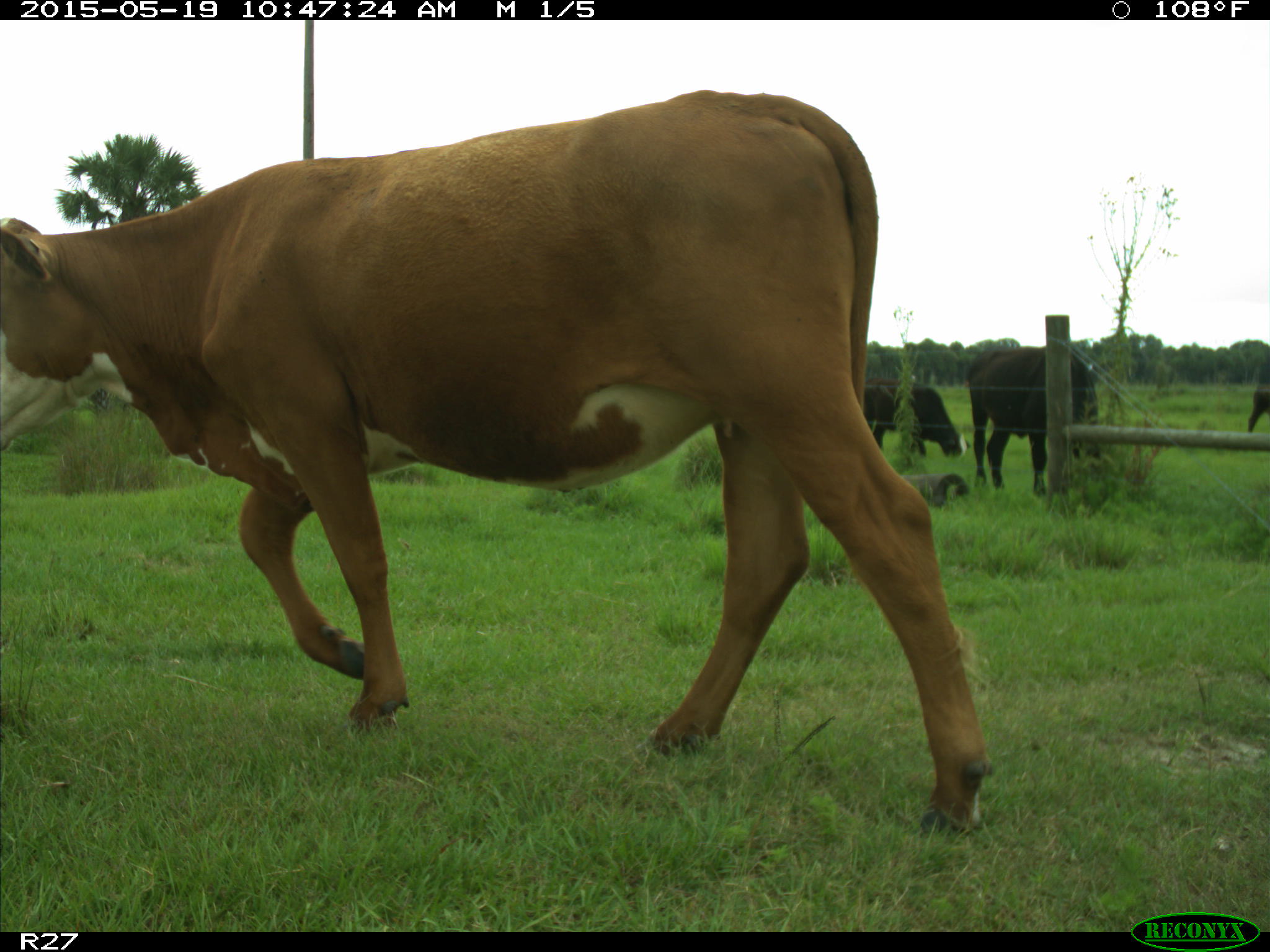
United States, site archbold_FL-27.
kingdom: Animalia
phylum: Chordata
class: Mammalia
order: Artiodactyla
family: Bovidae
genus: Bos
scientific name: Bos taurus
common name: domestic cow